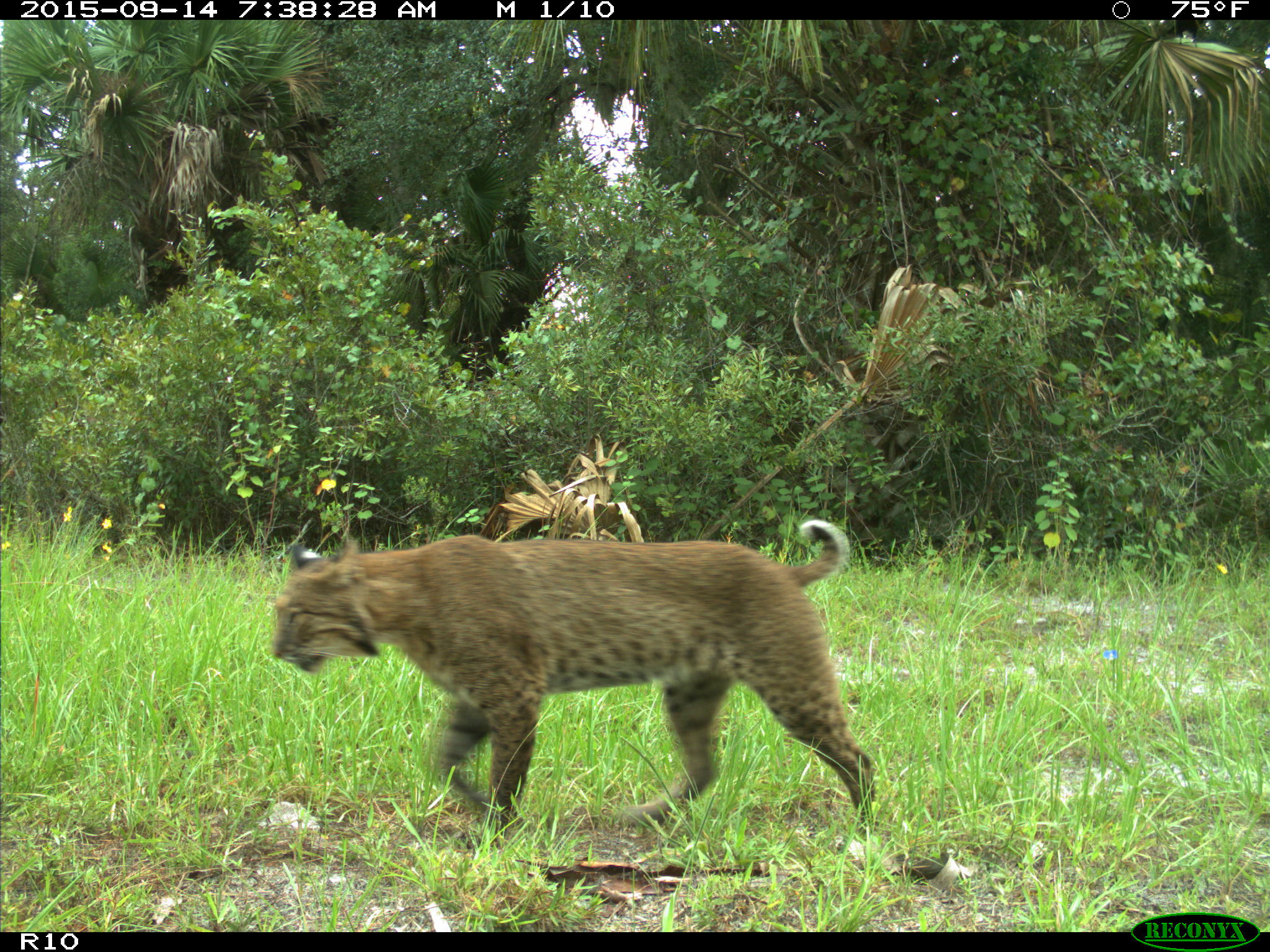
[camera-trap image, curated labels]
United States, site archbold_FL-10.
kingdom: Animalia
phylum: Chordata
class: Mammalia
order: Carnivora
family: Felidae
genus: Lynx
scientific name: Lynx rufus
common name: bobcat